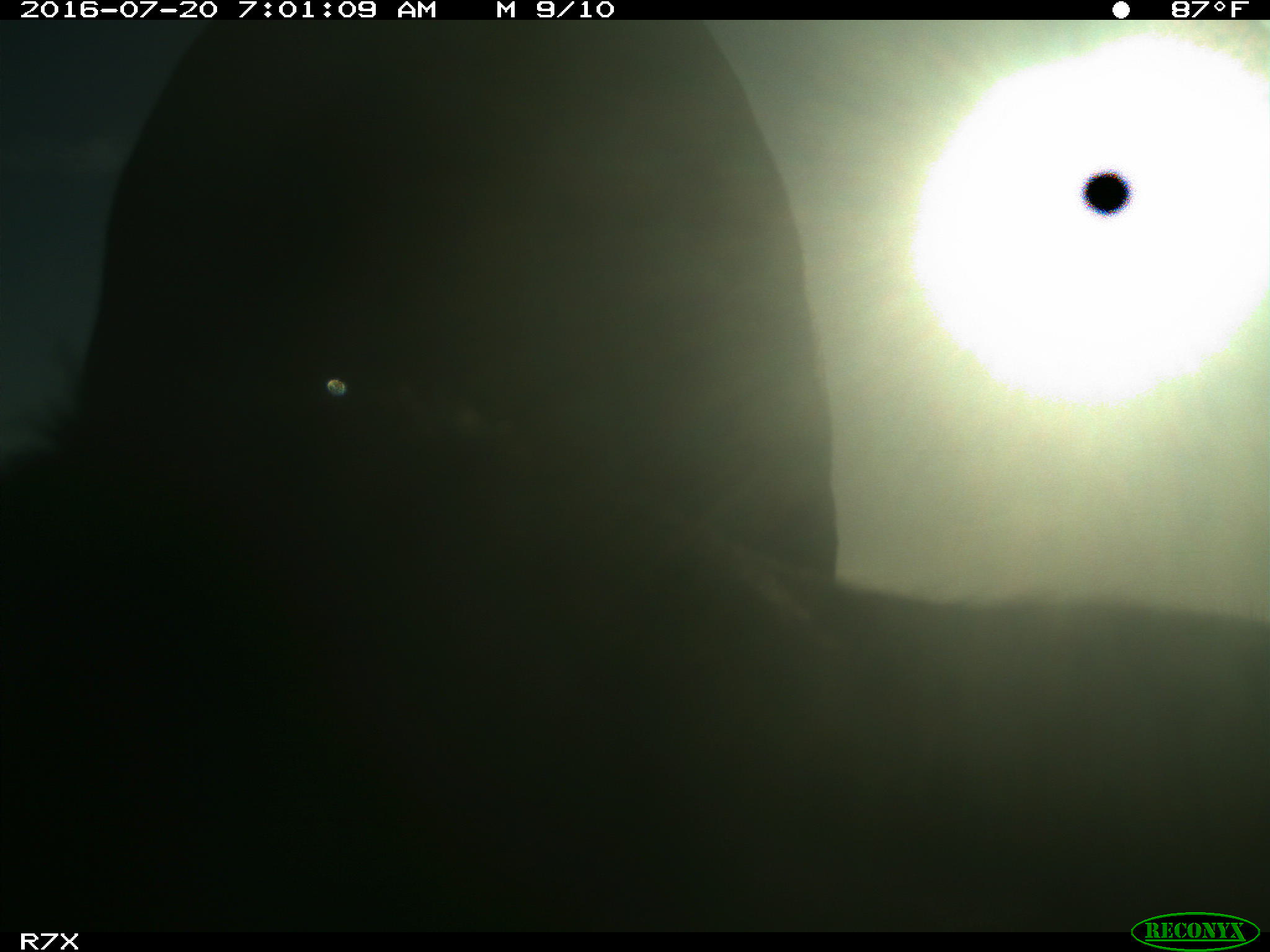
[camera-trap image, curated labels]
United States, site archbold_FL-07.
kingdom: Animalia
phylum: Chordata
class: Mammalia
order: Artiodactyla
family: Bovidae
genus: Bos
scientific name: Bos taurus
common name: domestic cow